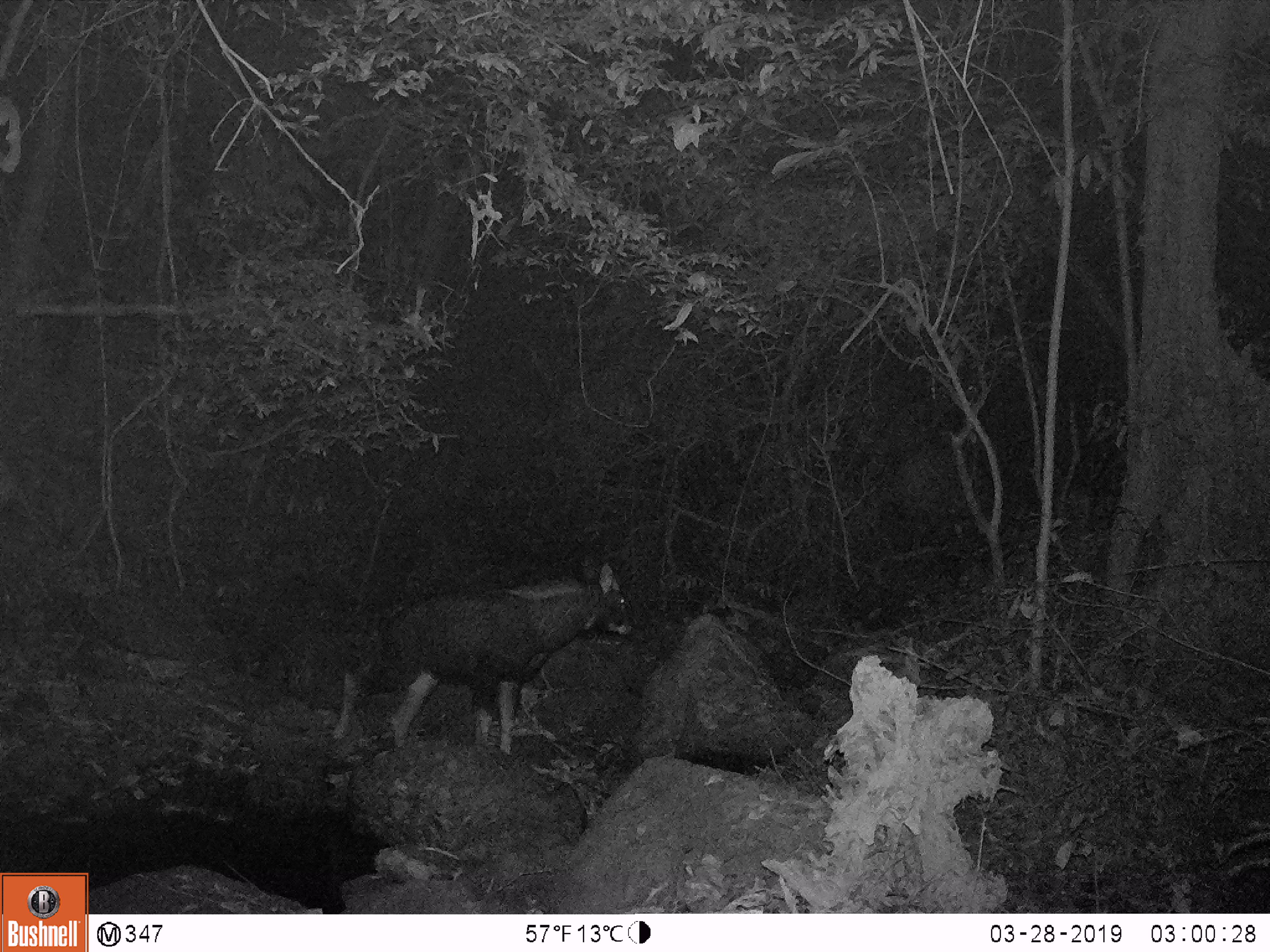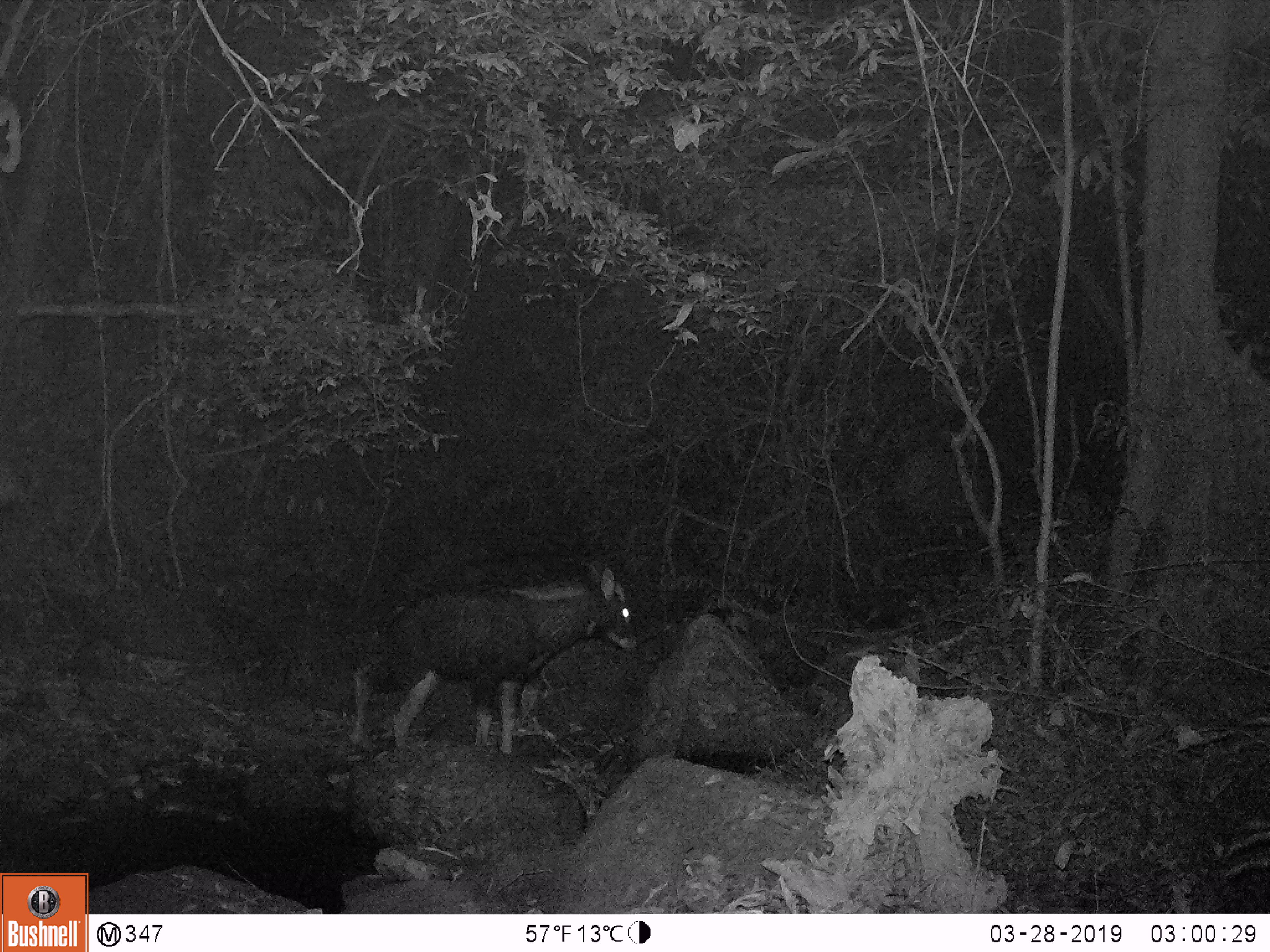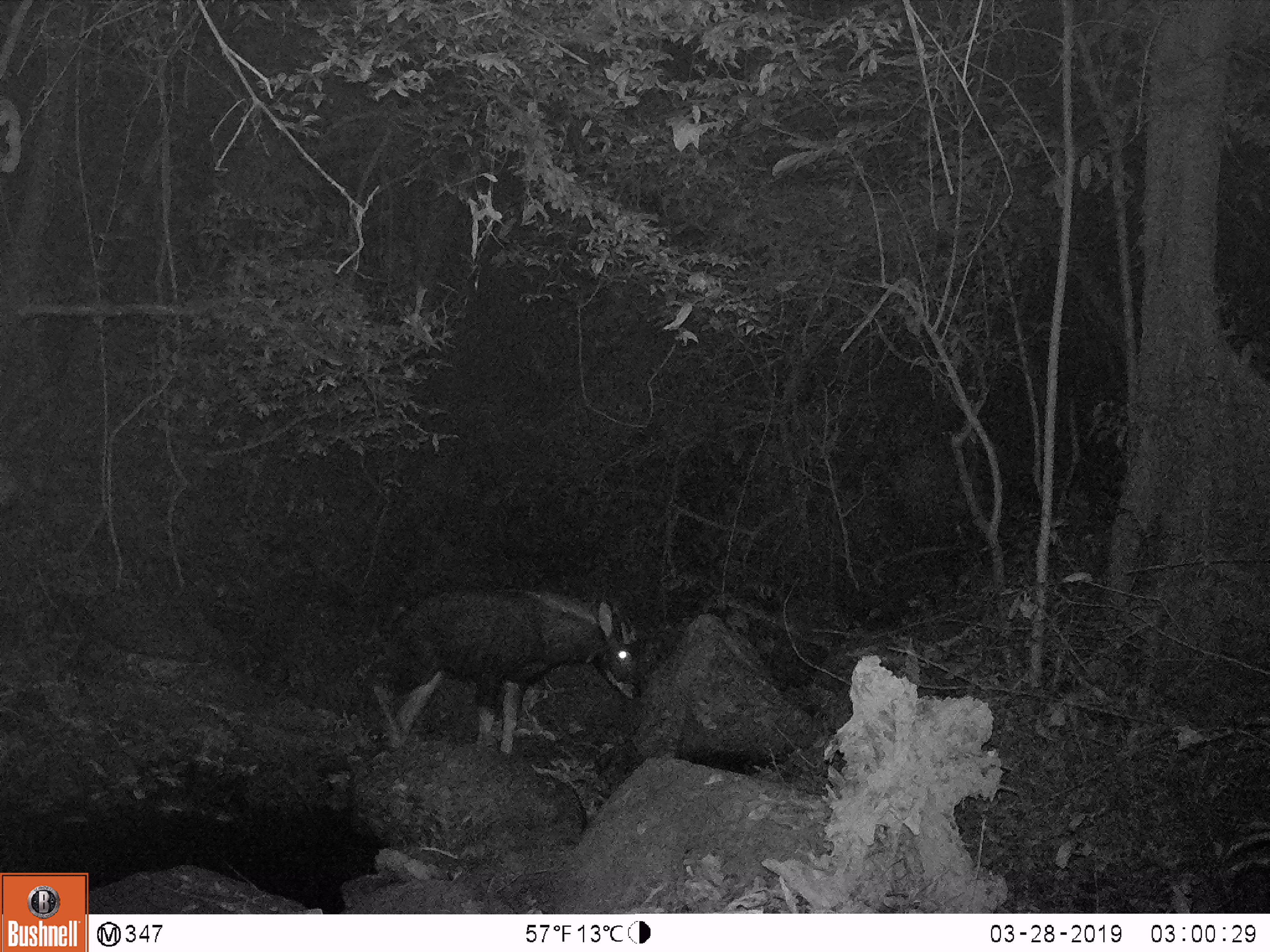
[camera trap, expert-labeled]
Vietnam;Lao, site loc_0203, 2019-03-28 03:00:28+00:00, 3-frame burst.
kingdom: Animalia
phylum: Chordata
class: Mammalia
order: Artiodactyla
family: Bovidae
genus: Capricornis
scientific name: Capricornis sumatraensis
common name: chinese serow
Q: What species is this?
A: Chinese serow (Capricornis sumatraensis).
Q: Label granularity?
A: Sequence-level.